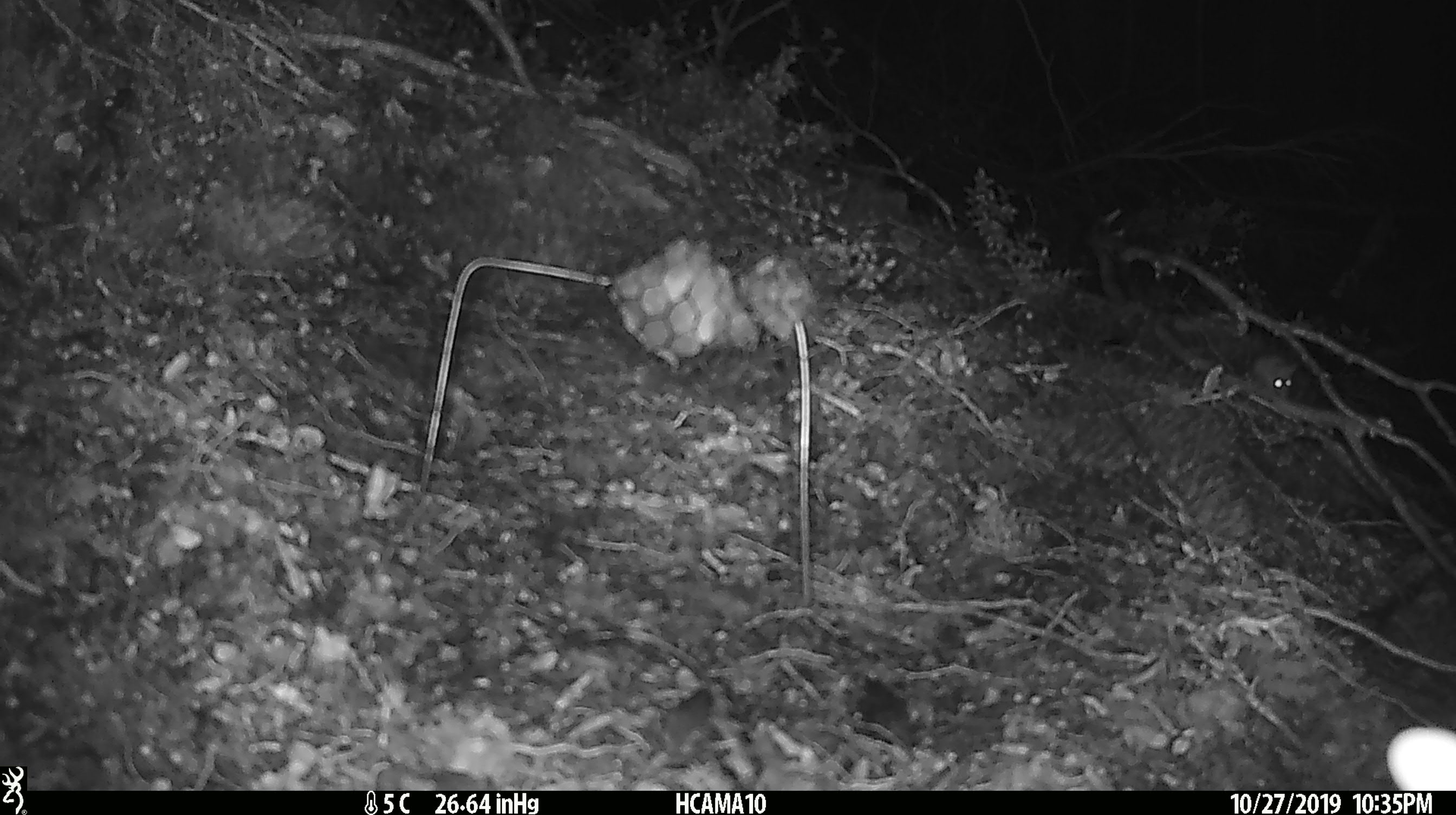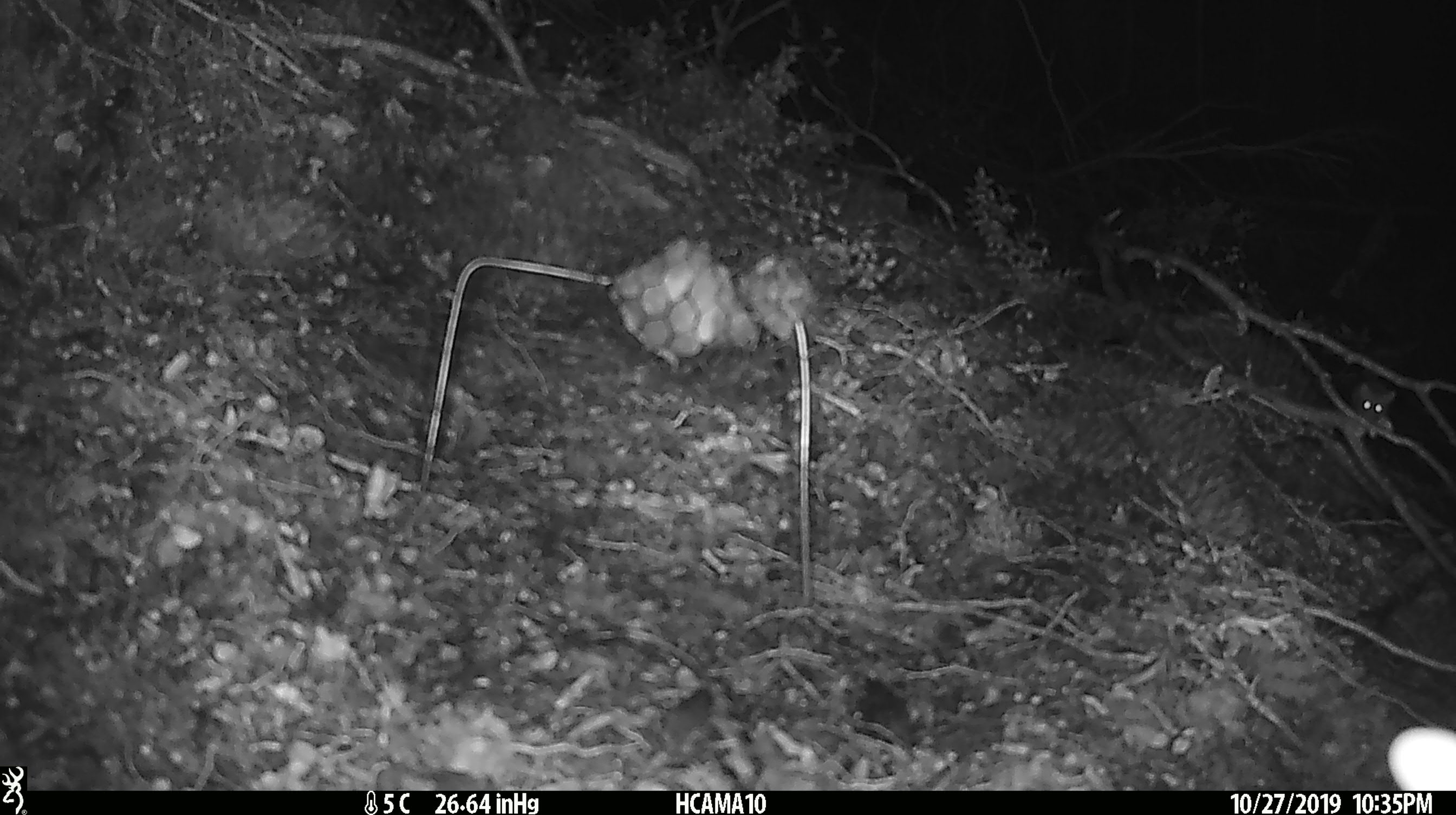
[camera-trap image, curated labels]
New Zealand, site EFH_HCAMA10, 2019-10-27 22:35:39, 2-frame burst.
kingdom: Animalia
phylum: Chordata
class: Mammalia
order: Rodentia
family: Muridae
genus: Mus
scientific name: Mus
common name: mouse